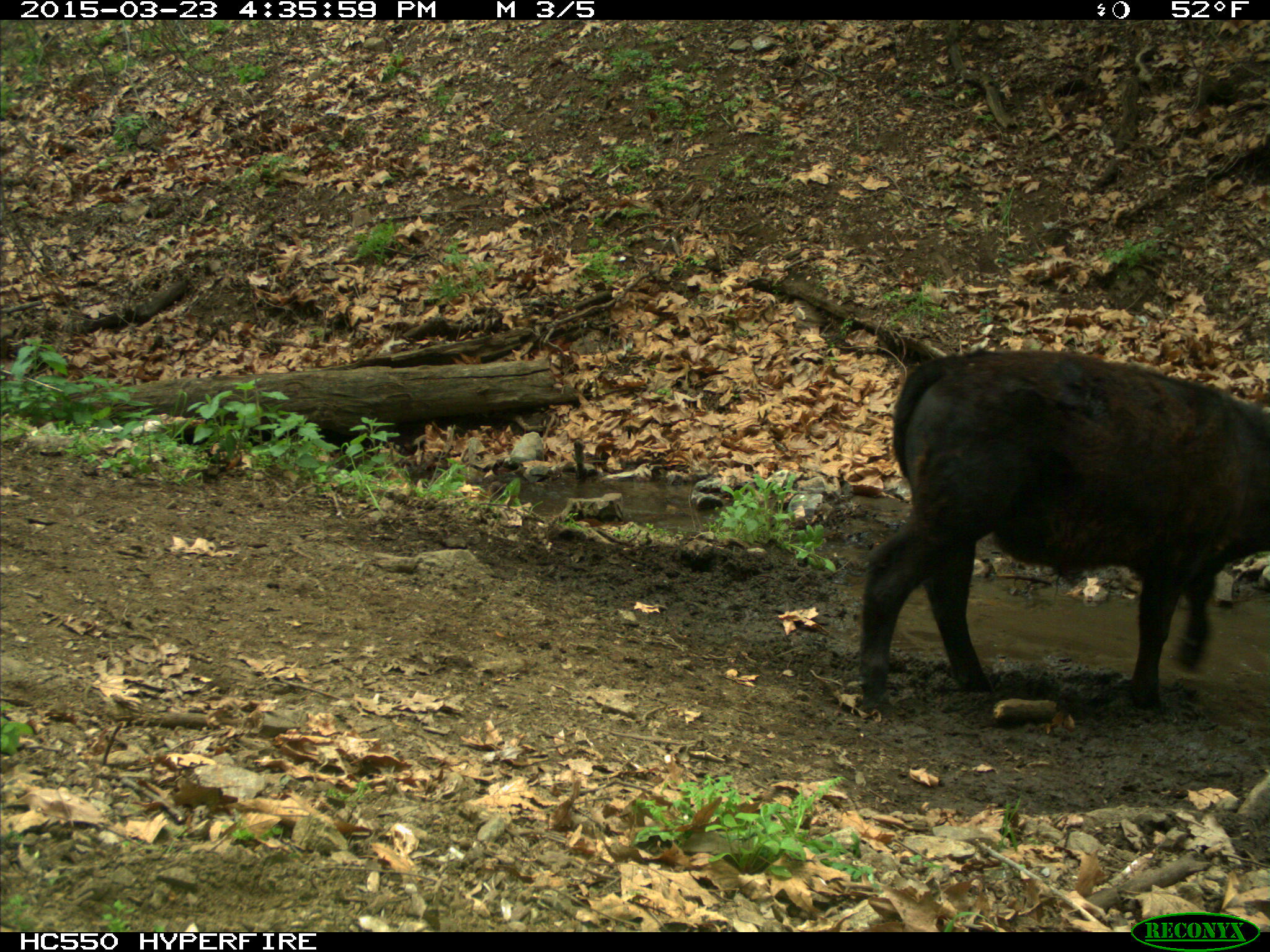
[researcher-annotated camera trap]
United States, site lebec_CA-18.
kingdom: Animalia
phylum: Chordata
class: Mammalia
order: Artiodactyla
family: Bovidae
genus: Bos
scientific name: Bos taurus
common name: domestic cow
Bos taurus (domestic cow).